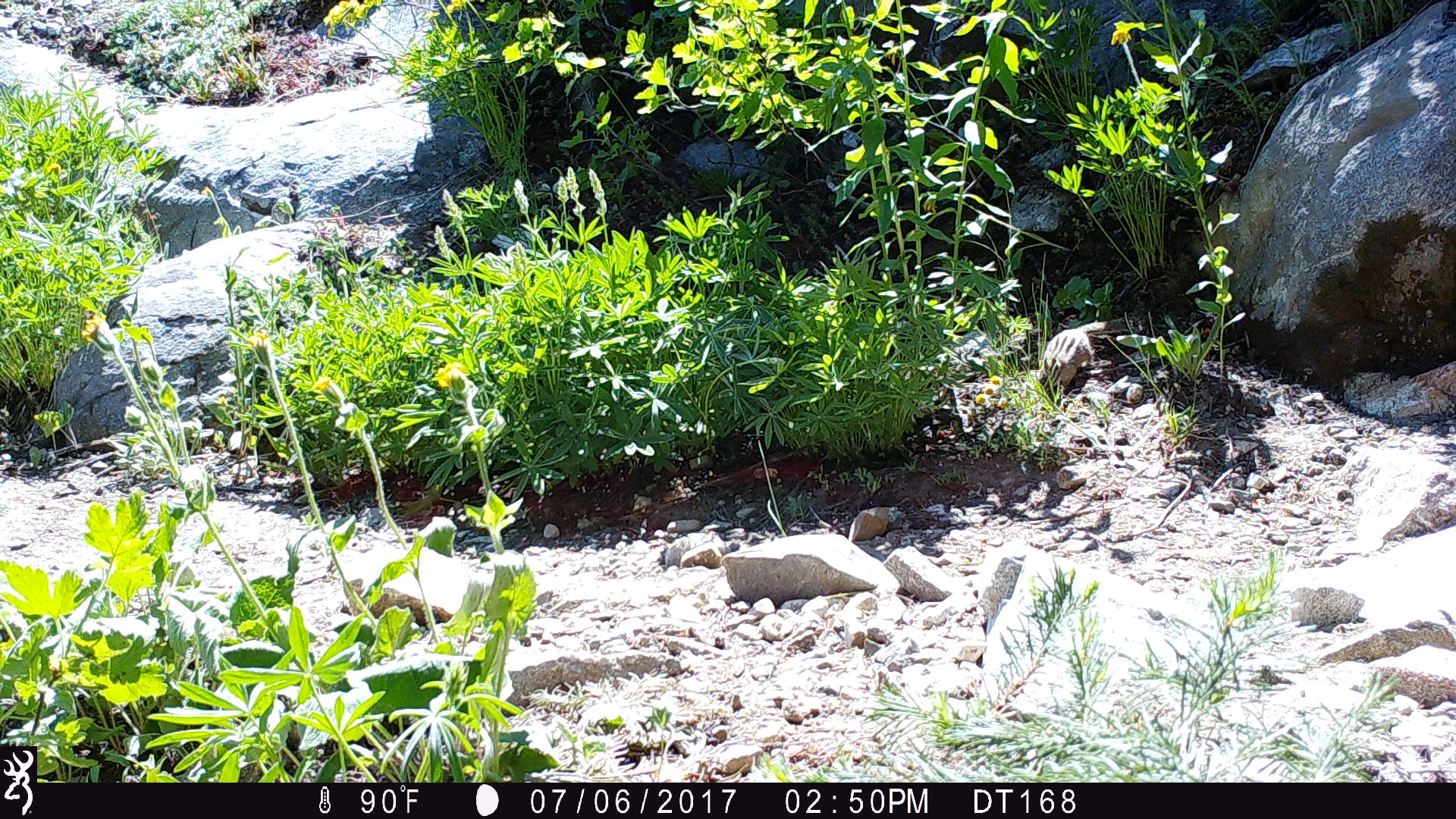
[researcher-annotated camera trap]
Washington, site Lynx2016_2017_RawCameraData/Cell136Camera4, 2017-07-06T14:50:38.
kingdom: Animalia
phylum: Chordata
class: Mammalia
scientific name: Mammalia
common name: small mammal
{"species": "small mammal (Mammalia)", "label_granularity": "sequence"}